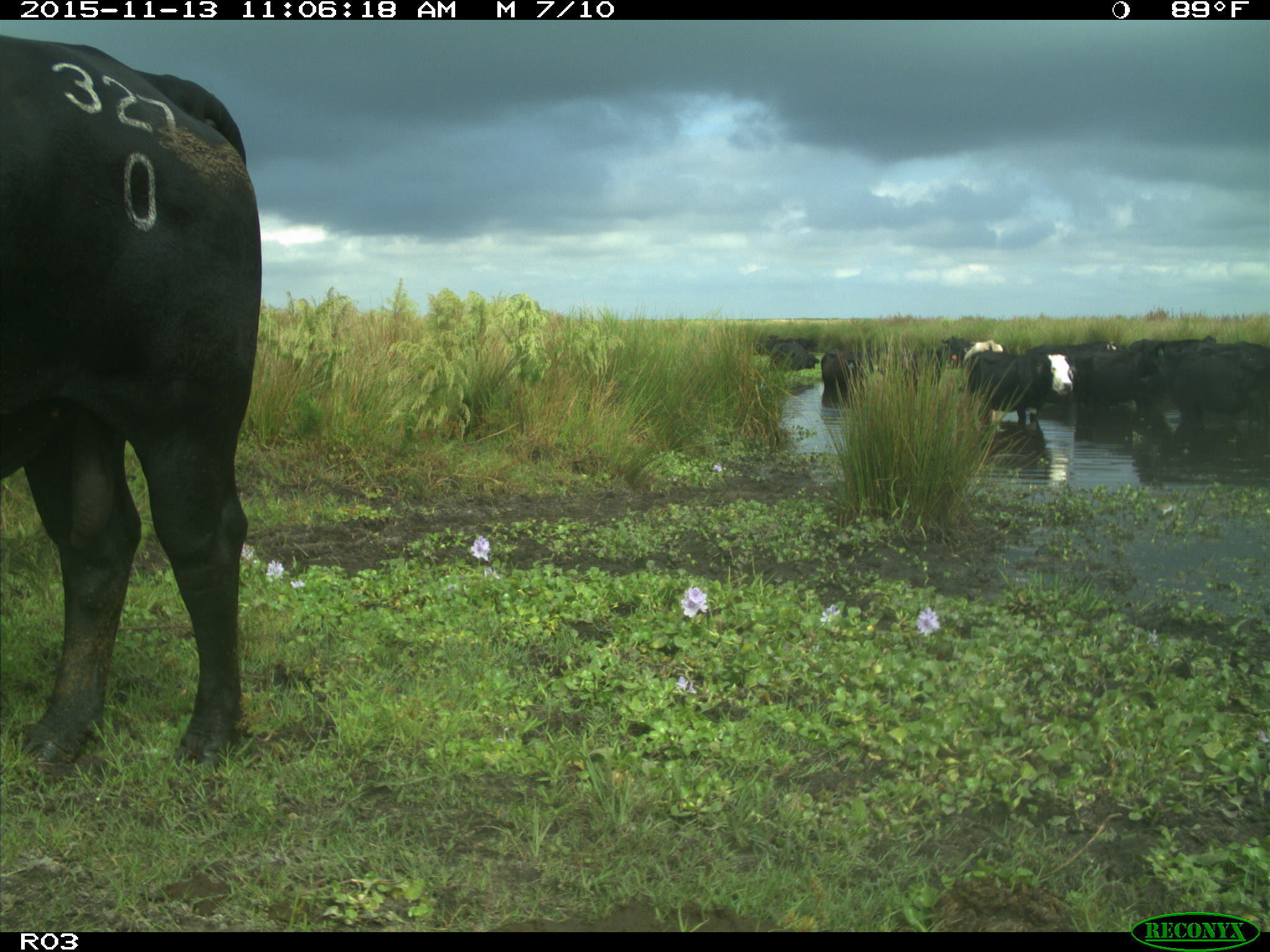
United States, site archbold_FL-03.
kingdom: Animalia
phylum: Chordata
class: Mammalia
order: Artiodactyla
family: Bovidae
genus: Bos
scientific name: Bos taurus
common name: domestic cow